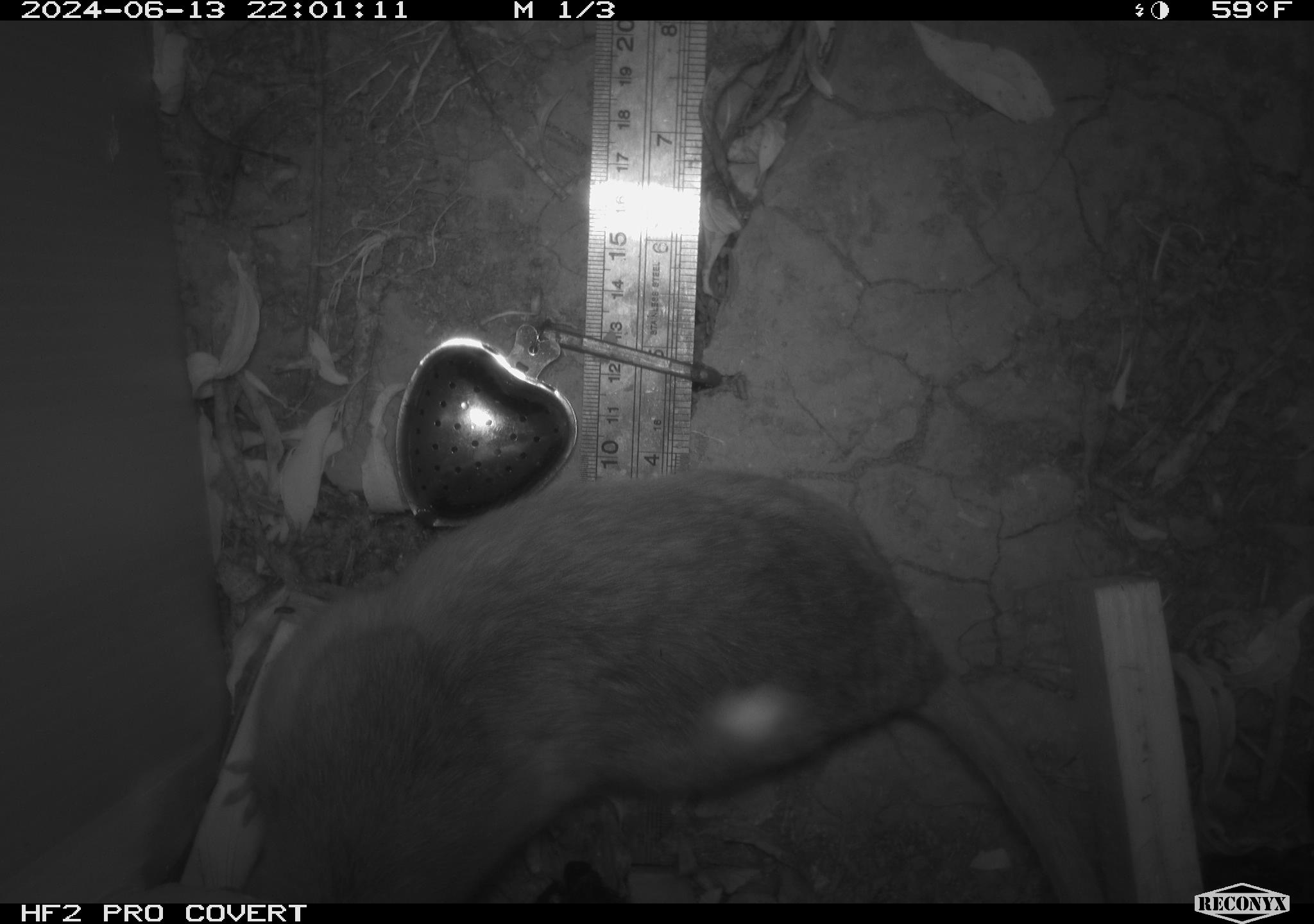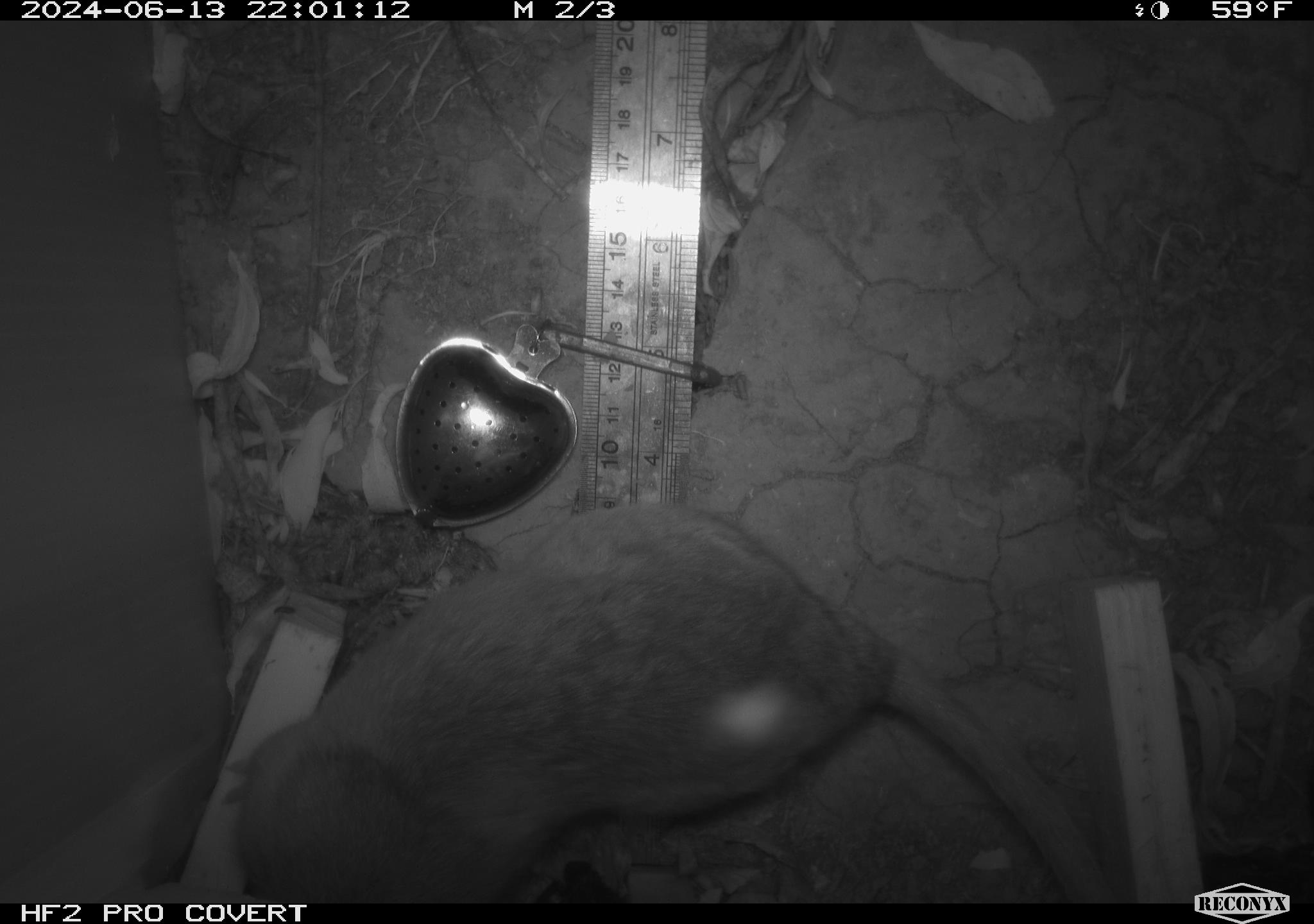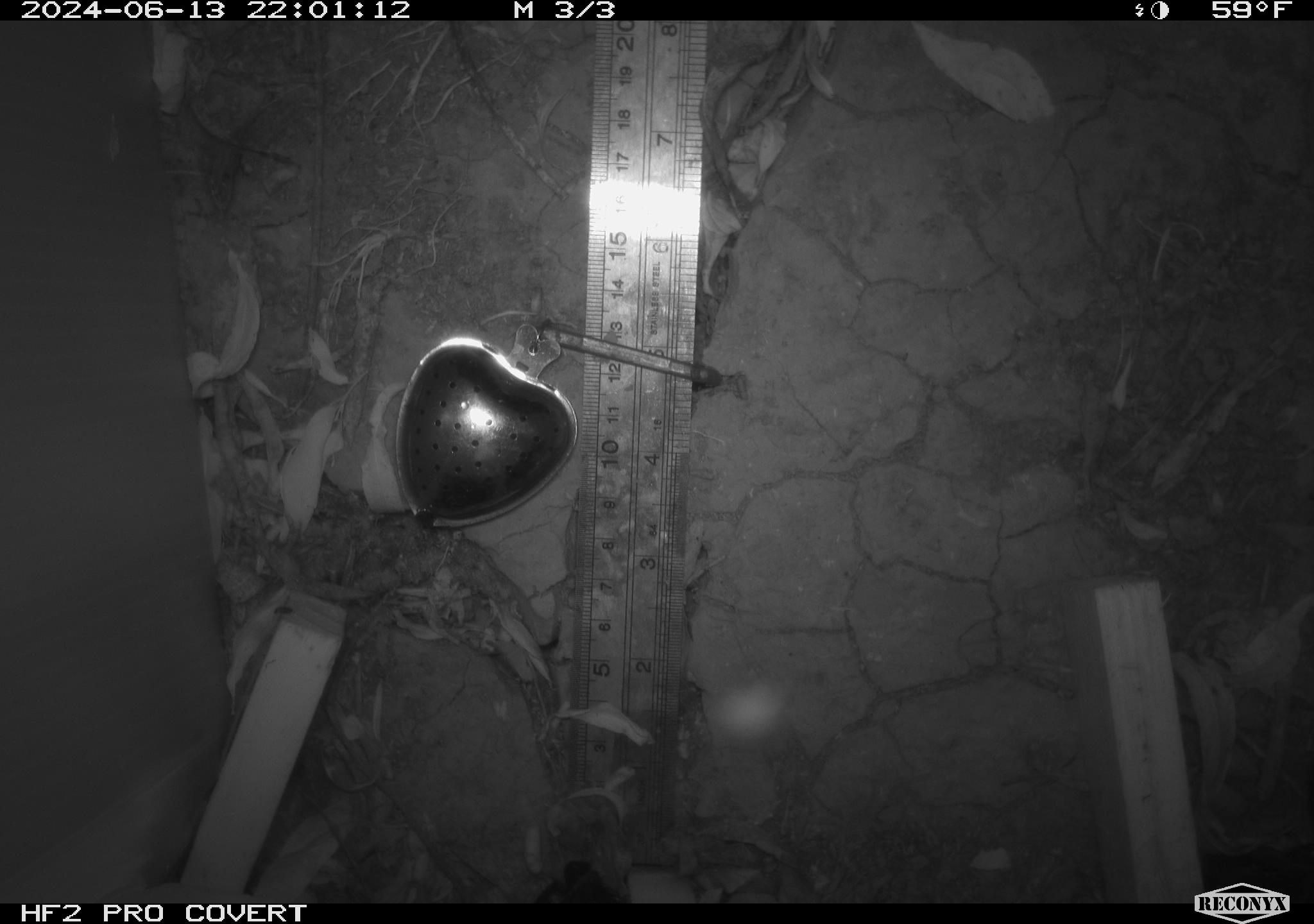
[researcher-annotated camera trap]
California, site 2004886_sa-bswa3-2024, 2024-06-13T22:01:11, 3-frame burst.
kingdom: Animalia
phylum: Chordata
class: Mammalia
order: Rodentia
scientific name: Rodentia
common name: woodrat or rat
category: woodrat or rat species